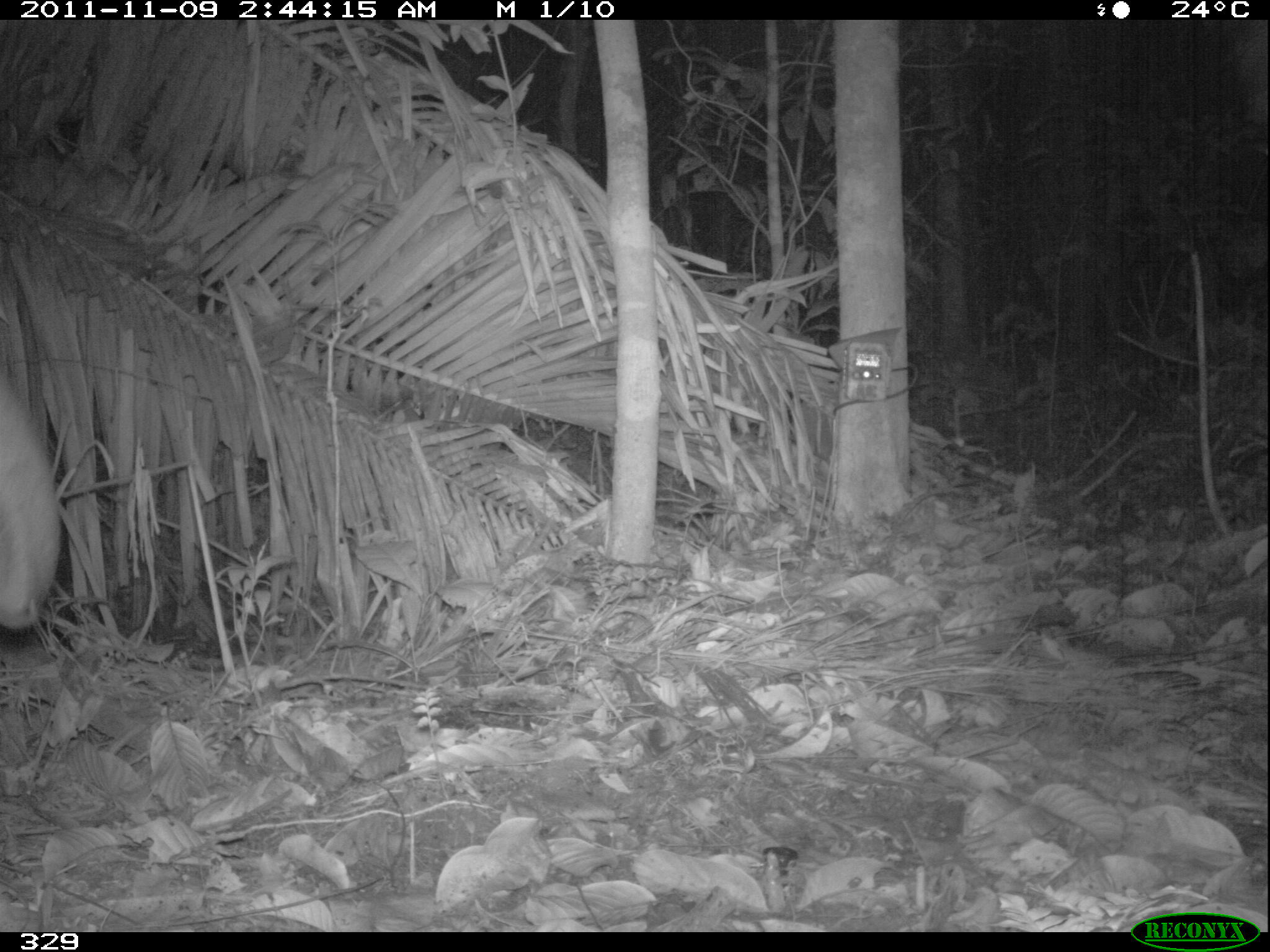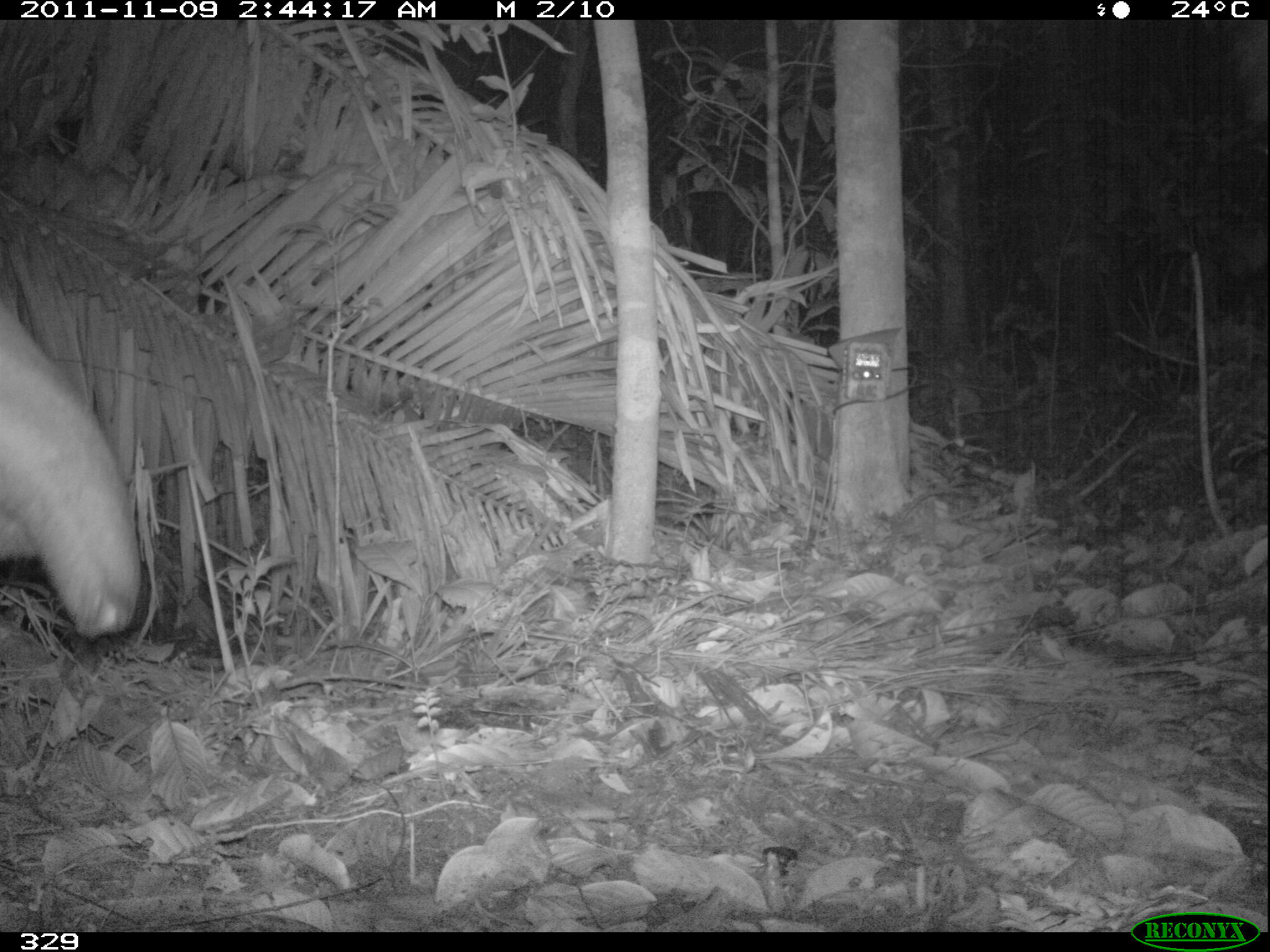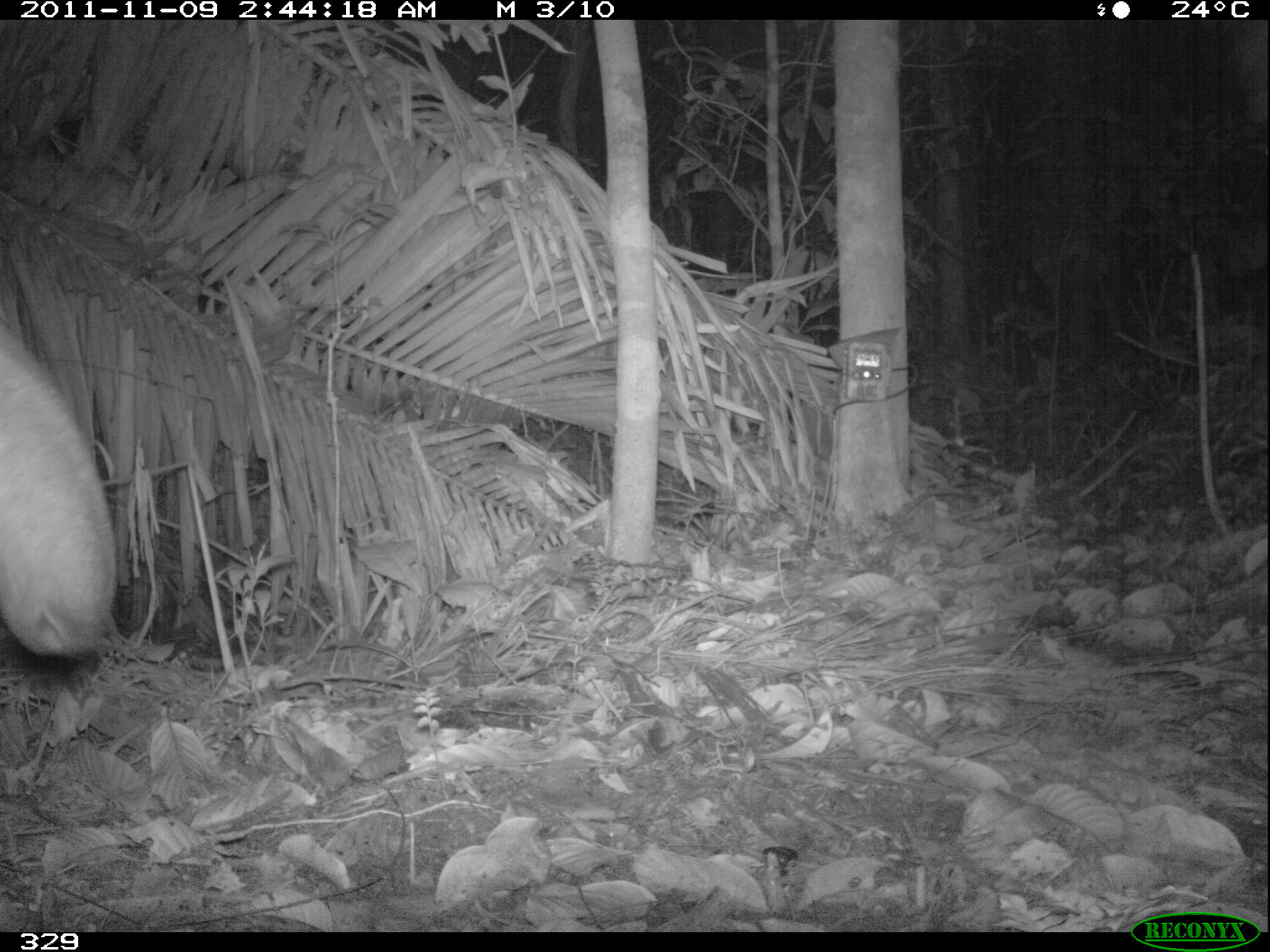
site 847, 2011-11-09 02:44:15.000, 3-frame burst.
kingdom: Animalia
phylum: Chordata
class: Mammalia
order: Perissodactyla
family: Tapiridae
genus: Tapirus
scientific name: Tapirus terrestris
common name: south american tapir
Tapirus terrestris (south american tapir).